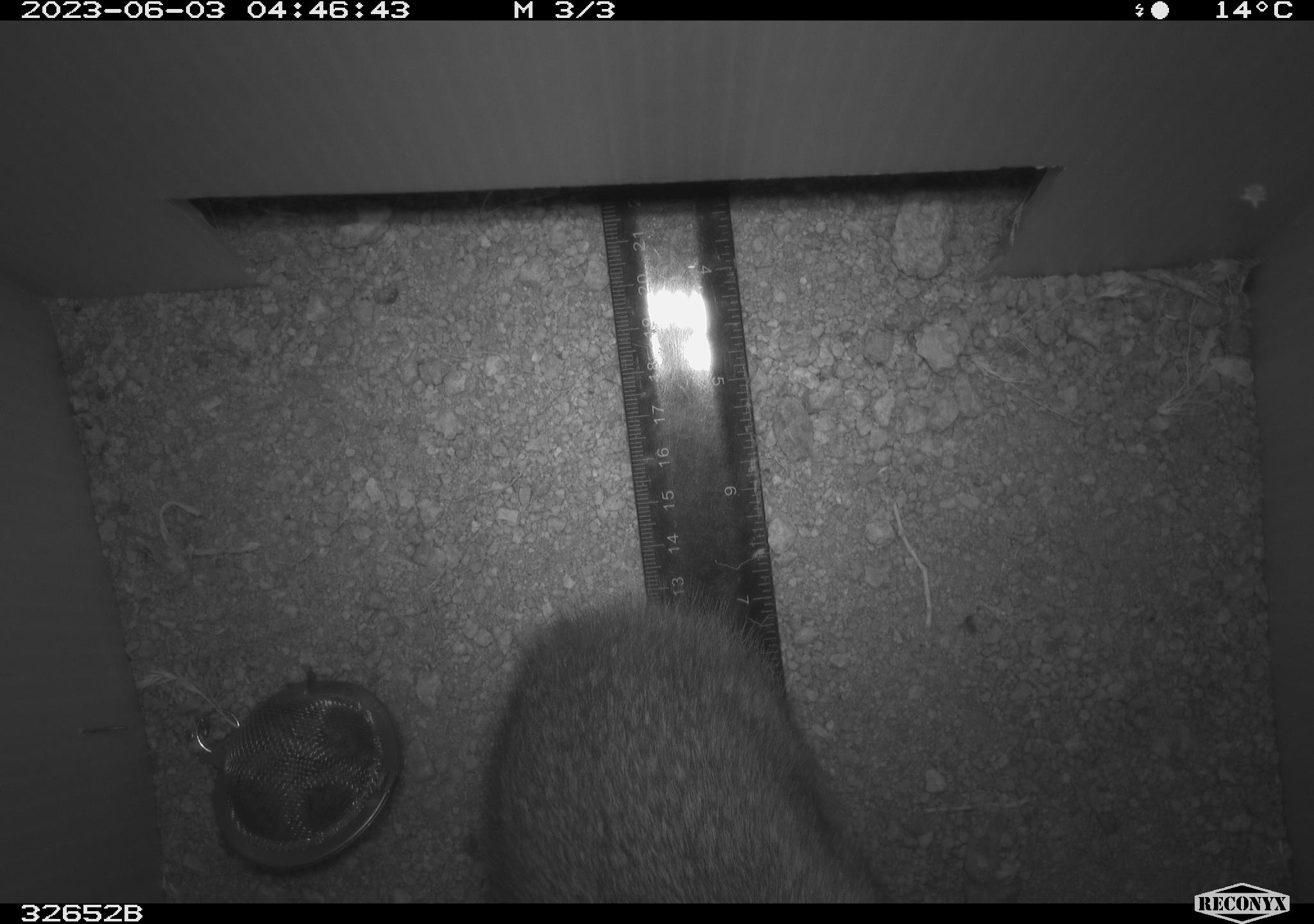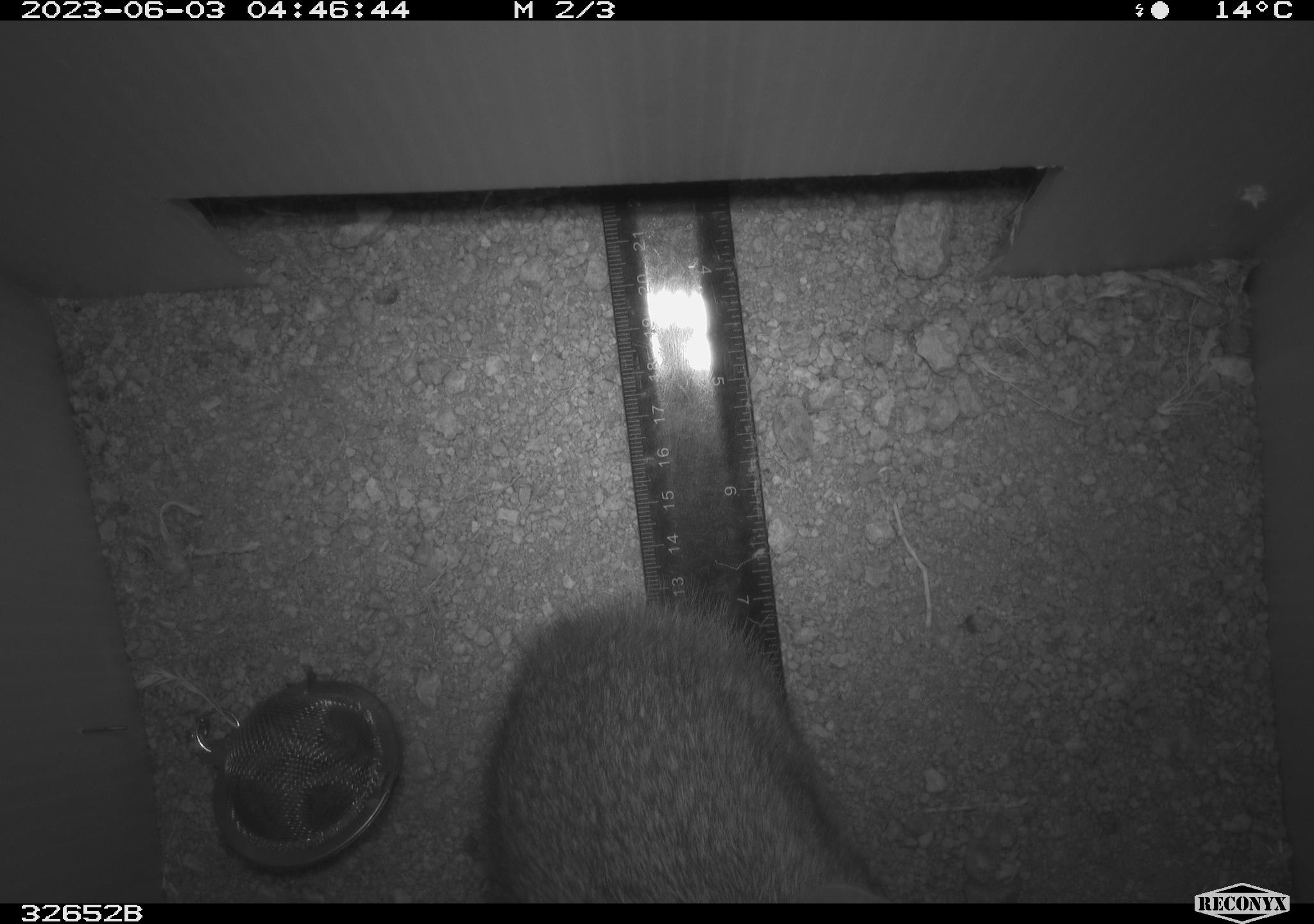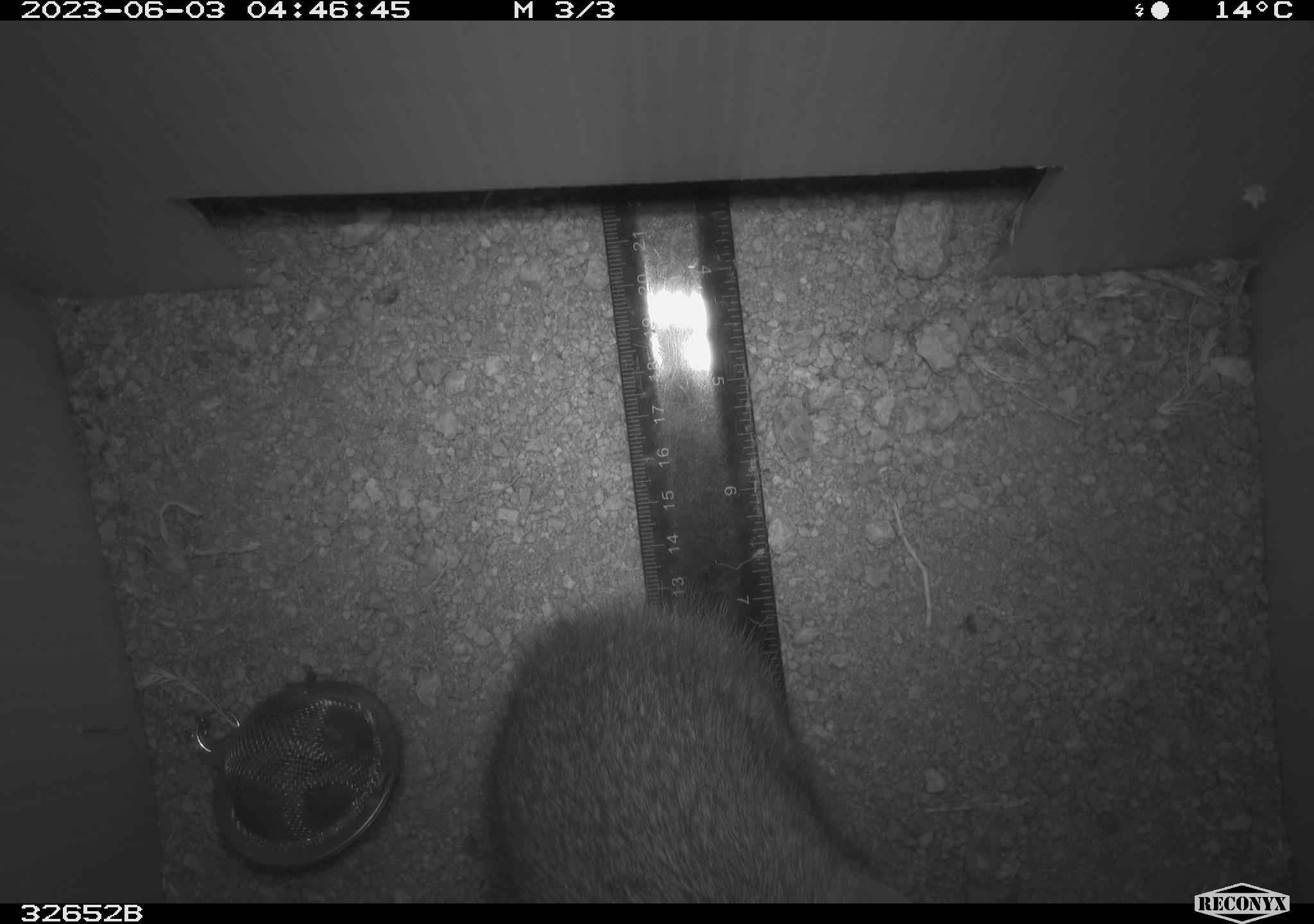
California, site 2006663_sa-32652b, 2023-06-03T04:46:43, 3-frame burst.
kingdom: Animalia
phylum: Chordata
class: Mammalia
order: Lagomorpha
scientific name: Lagomorpha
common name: hares, rabbits, and pikas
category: lagomorpha order